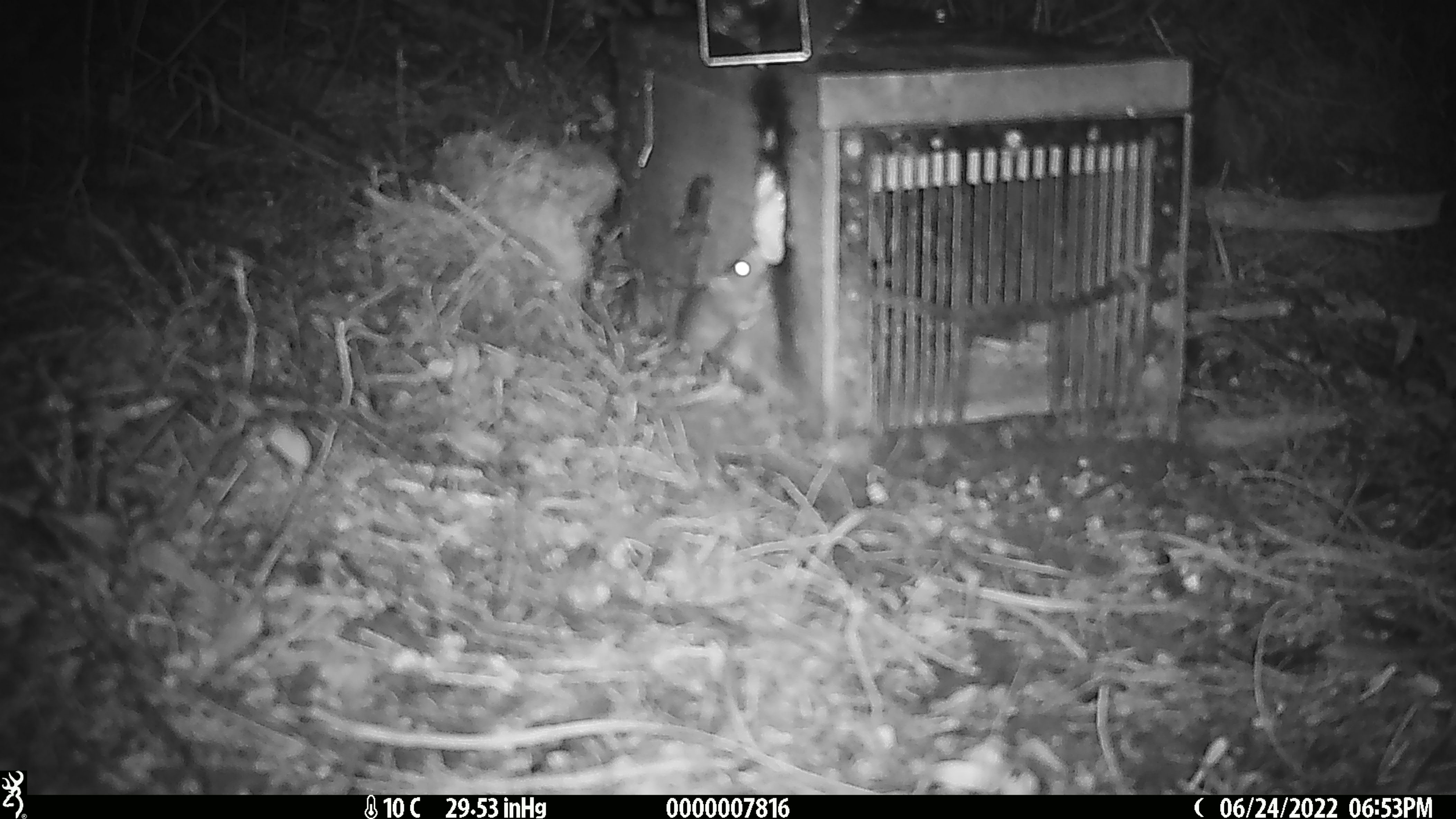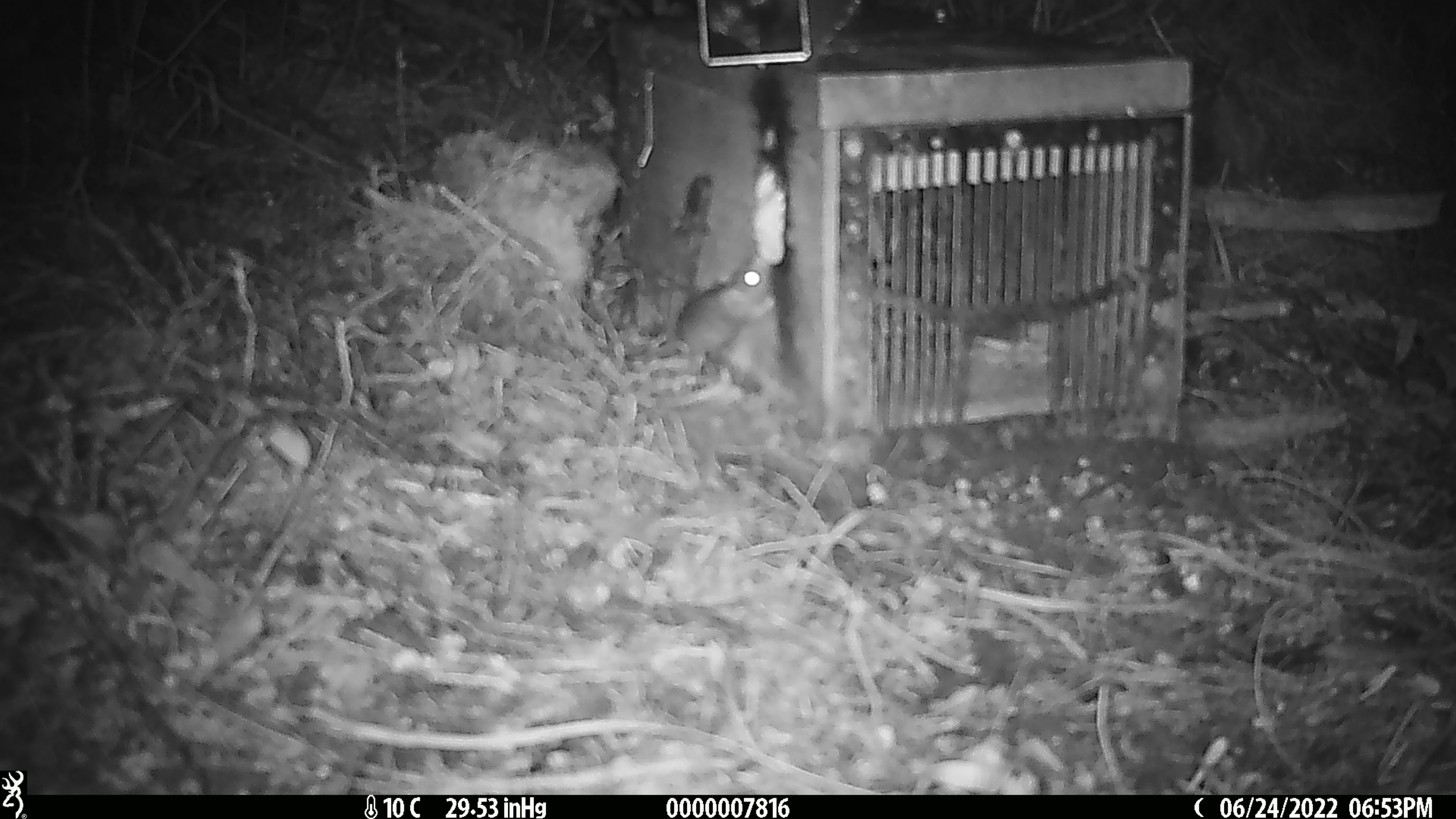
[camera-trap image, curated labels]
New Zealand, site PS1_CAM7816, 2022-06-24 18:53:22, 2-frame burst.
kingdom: Animalia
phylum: Chordata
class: Mammalia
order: Rodentia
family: Muridae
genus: Mus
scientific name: Mus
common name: mouse